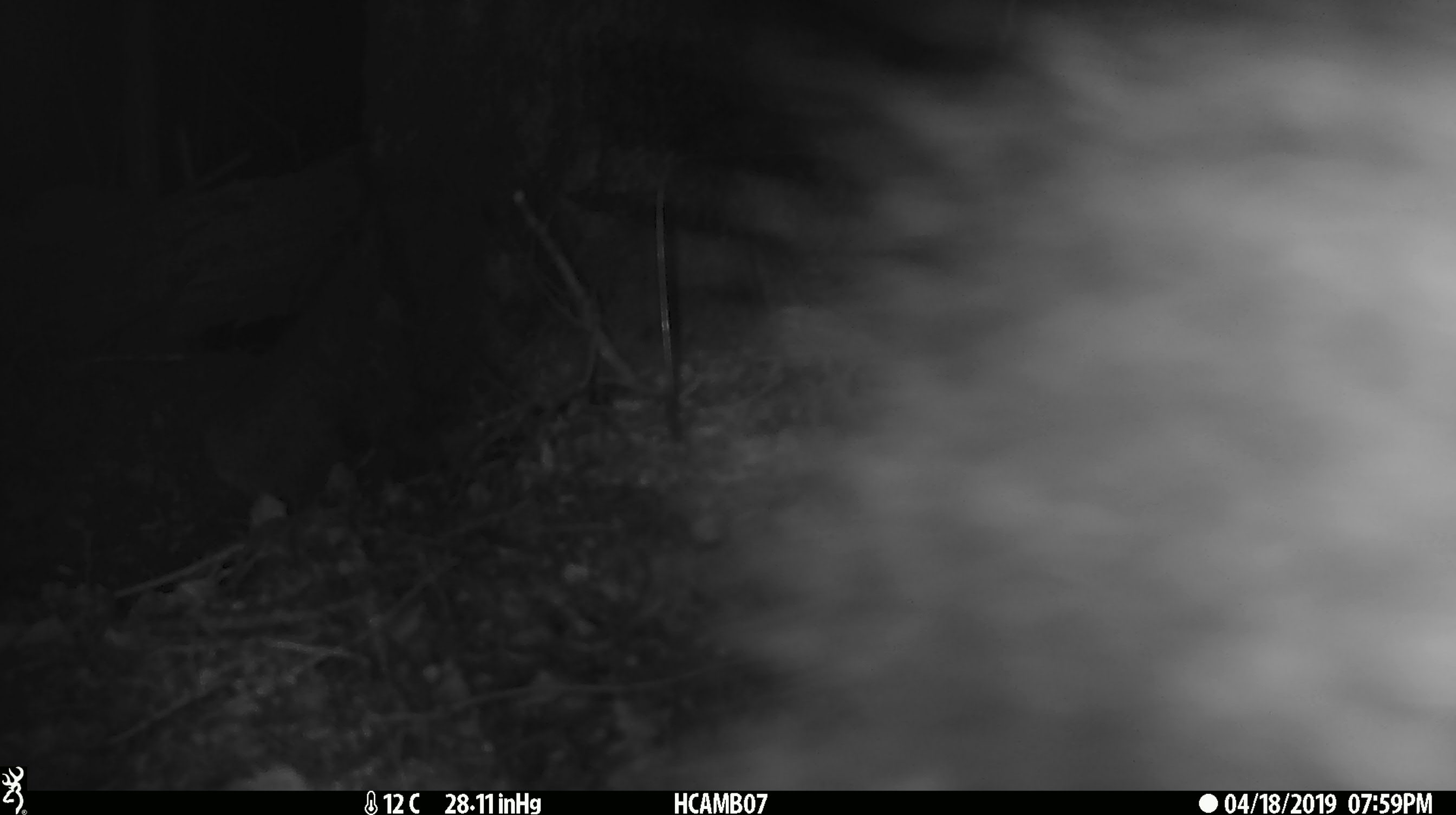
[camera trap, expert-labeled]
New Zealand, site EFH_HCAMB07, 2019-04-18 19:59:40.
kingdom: Animalia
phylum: Chordata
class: Mammalia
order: Diprotodontia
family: Phalangeridae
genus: Trichosurus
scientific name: Trichosurus vulpecula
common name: common brushtail possum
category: possum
Possum (common brushtail possum) (Trichosurus vulpecula).